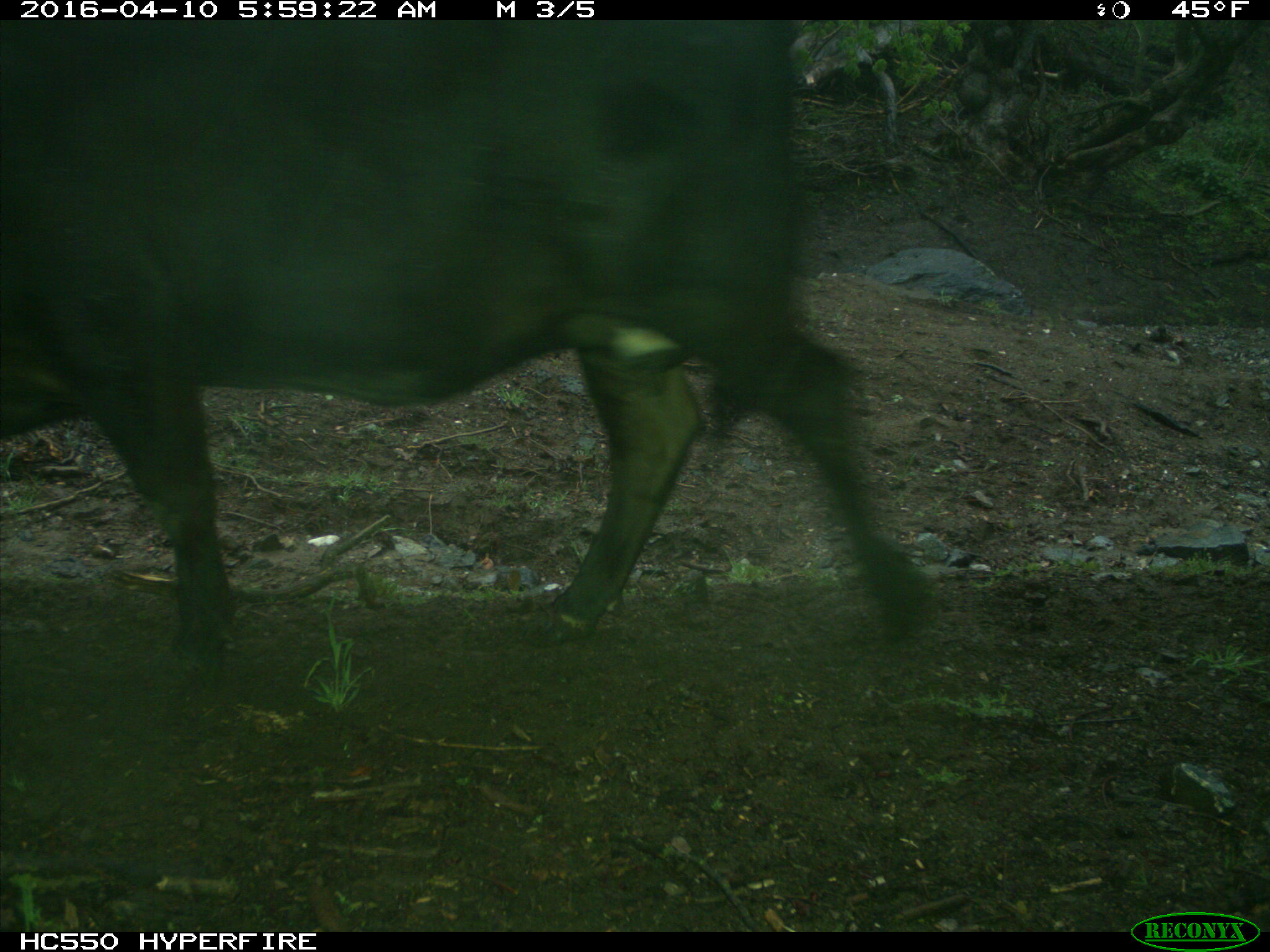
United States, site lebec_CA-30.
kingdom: Animalia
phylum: Chordata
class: Mammalia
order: Artiodactyla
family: Bovidae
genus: Bos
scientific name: Bos taurus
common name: domestic cow